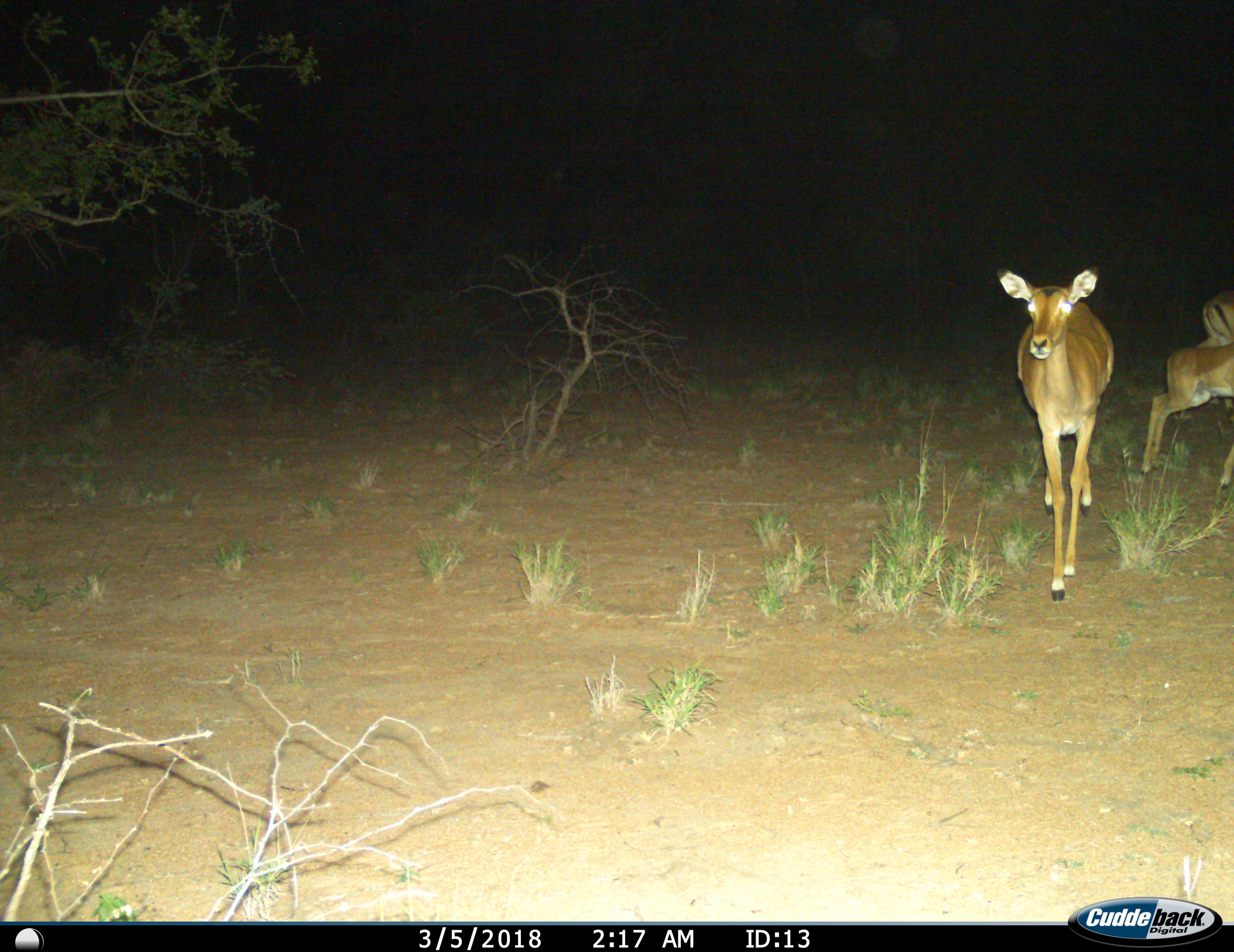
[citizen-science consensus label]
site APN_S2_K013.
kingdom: Animalia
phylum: Chordata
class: Mammalia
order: Artiodactyla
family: Bovidae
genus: Aepyceros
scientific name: Aepyceros melampus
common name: impala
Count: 3.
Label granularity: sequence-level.